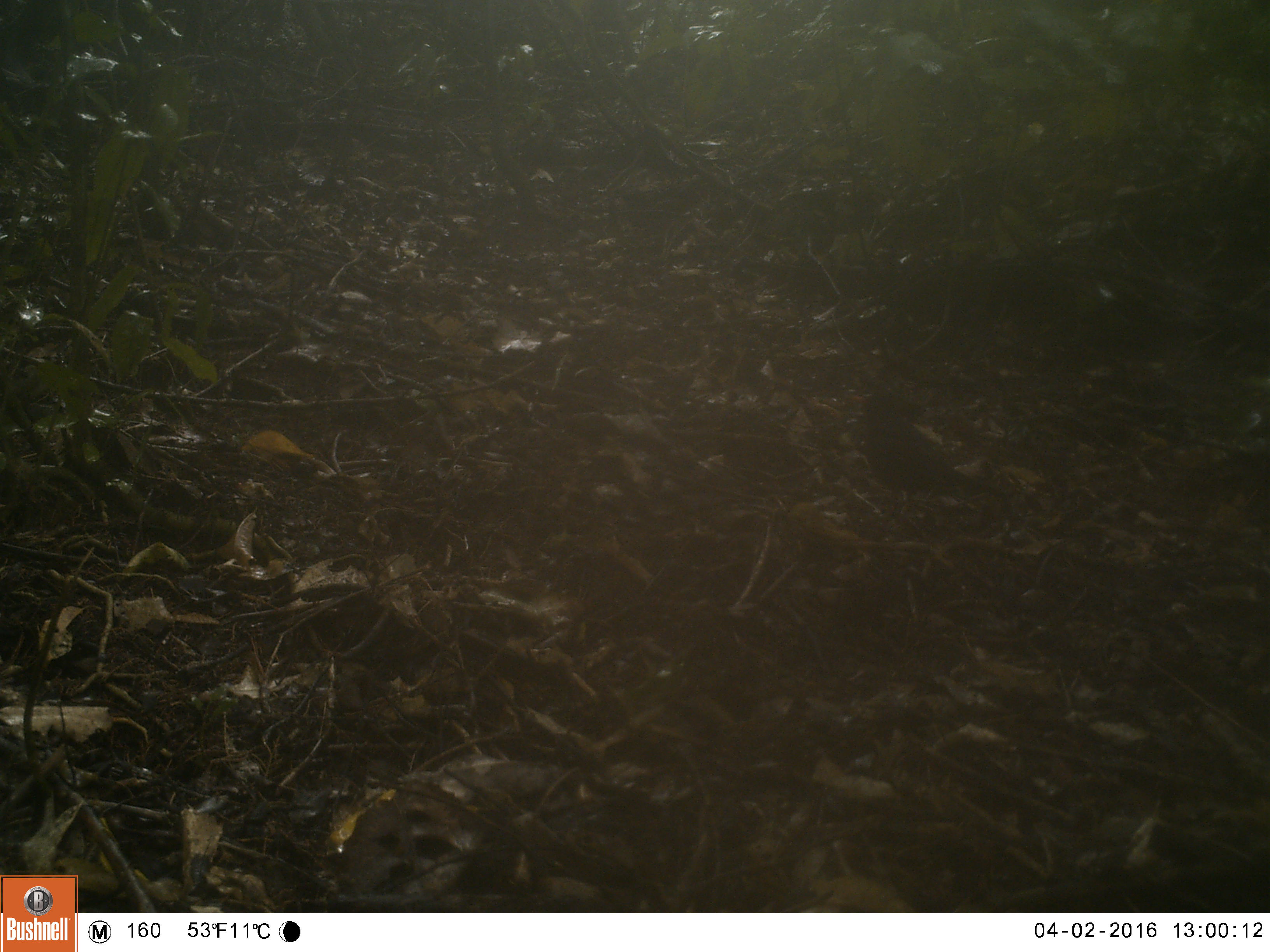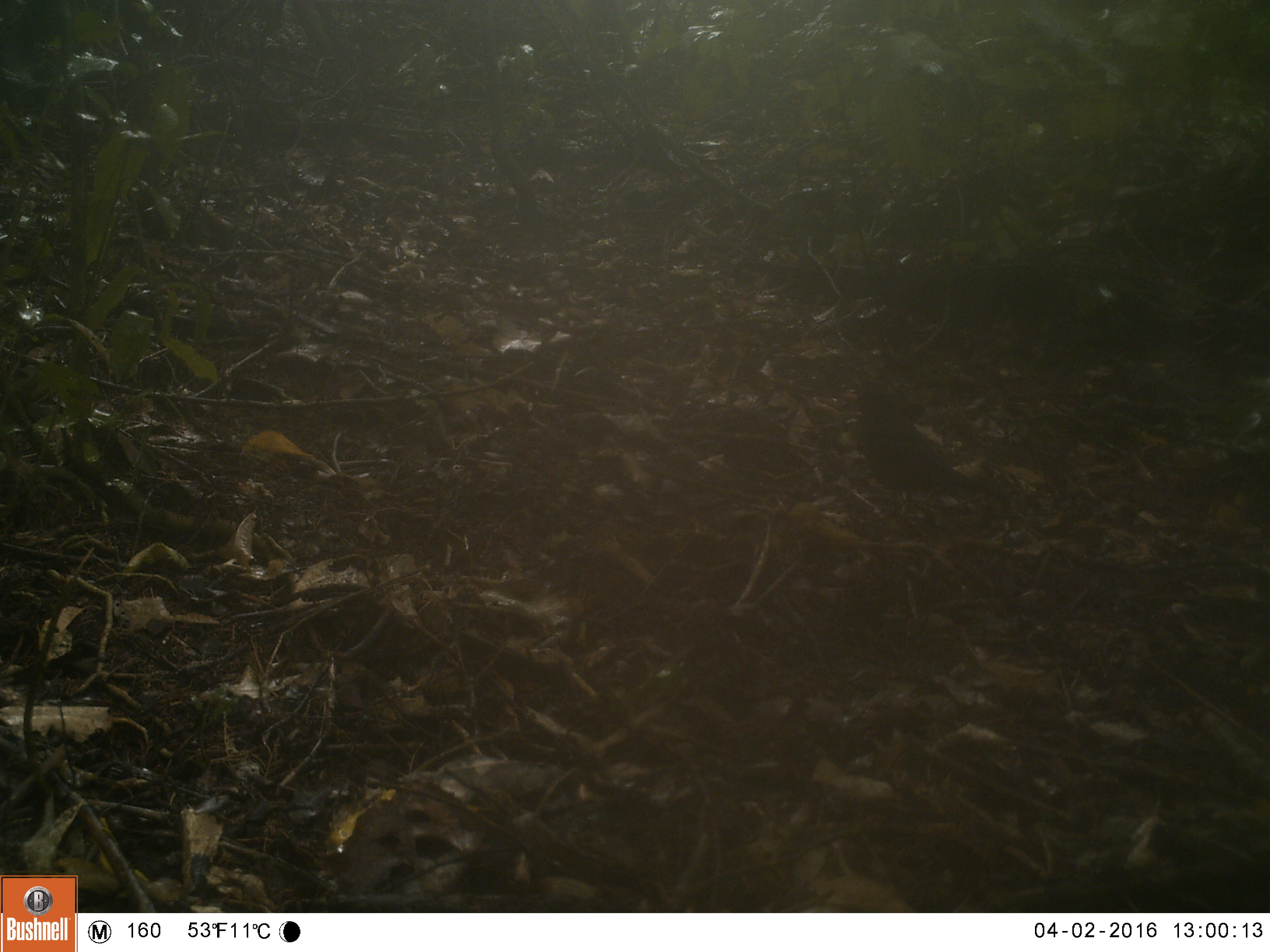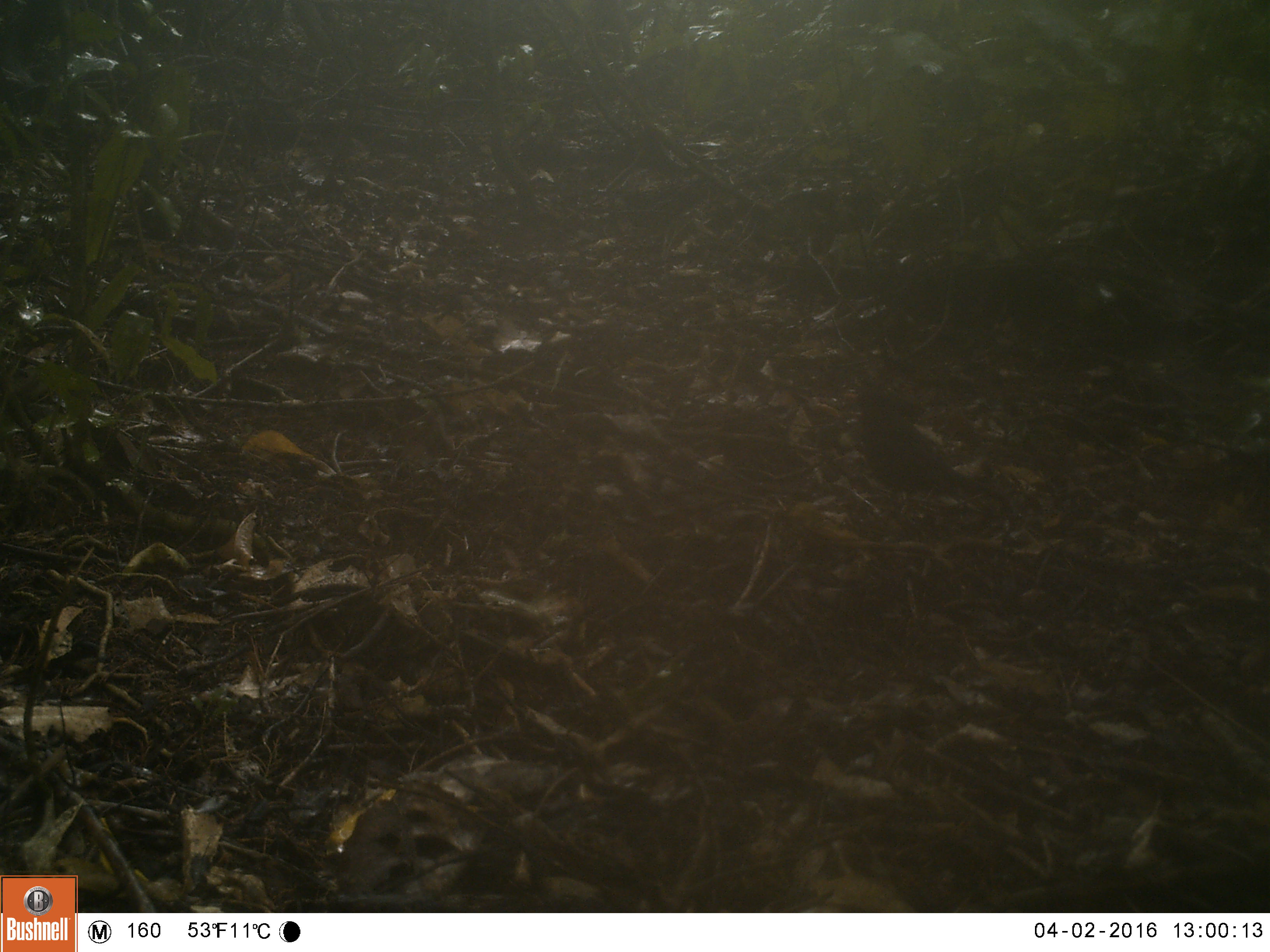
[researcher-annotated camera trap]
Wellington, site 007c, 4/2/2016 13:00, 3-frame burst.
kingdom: Animalia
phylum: Chordata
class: Aves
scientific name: Aves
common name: bird